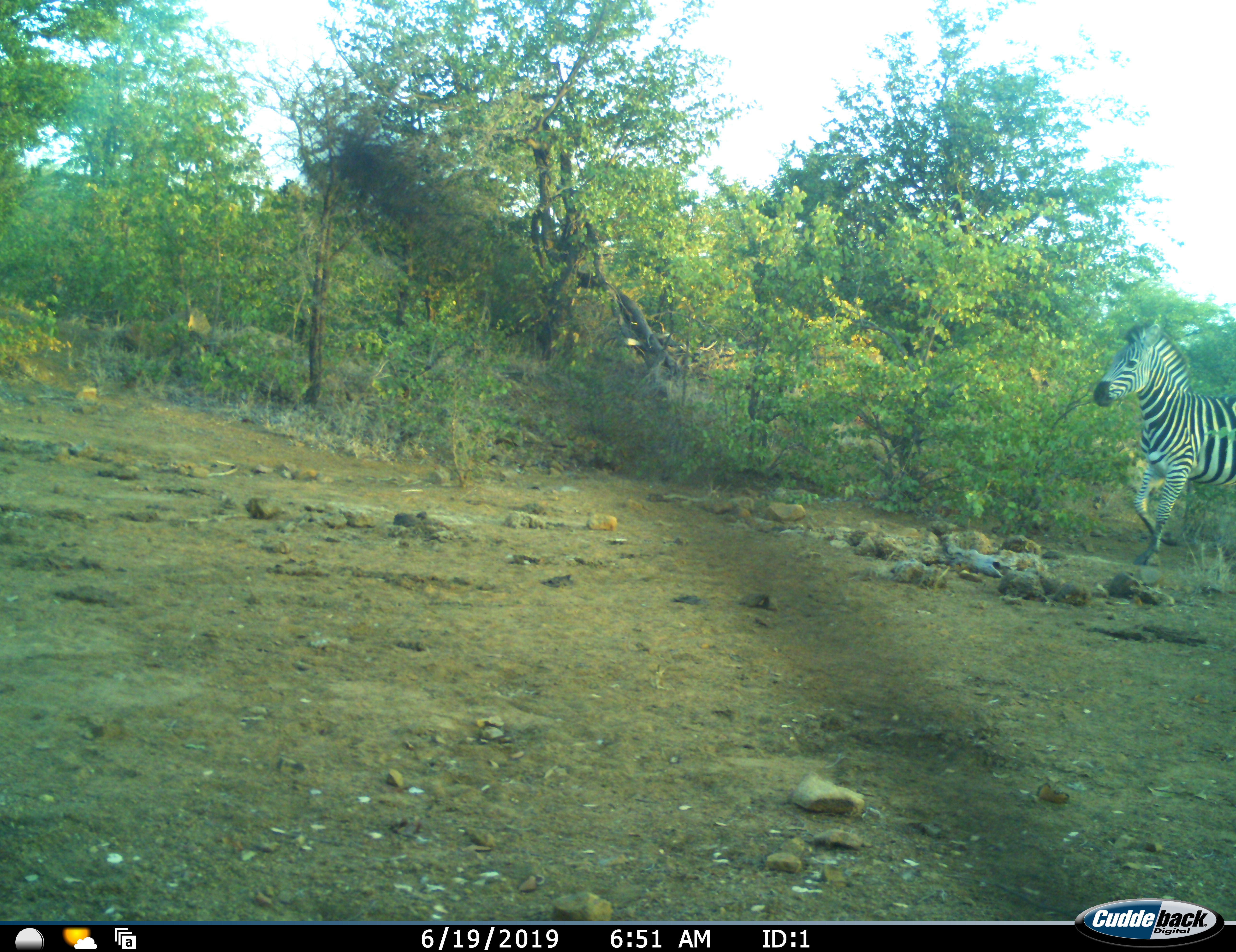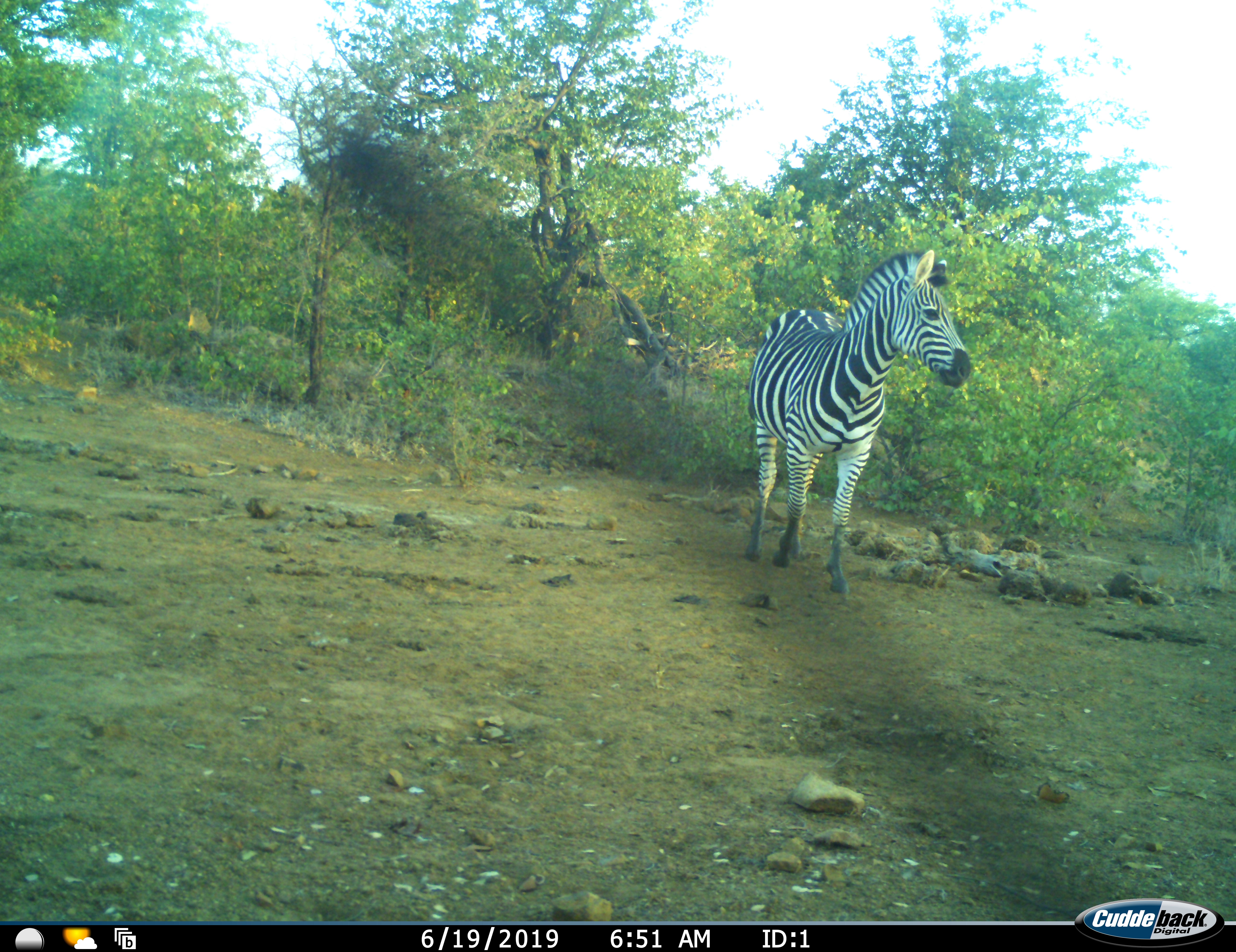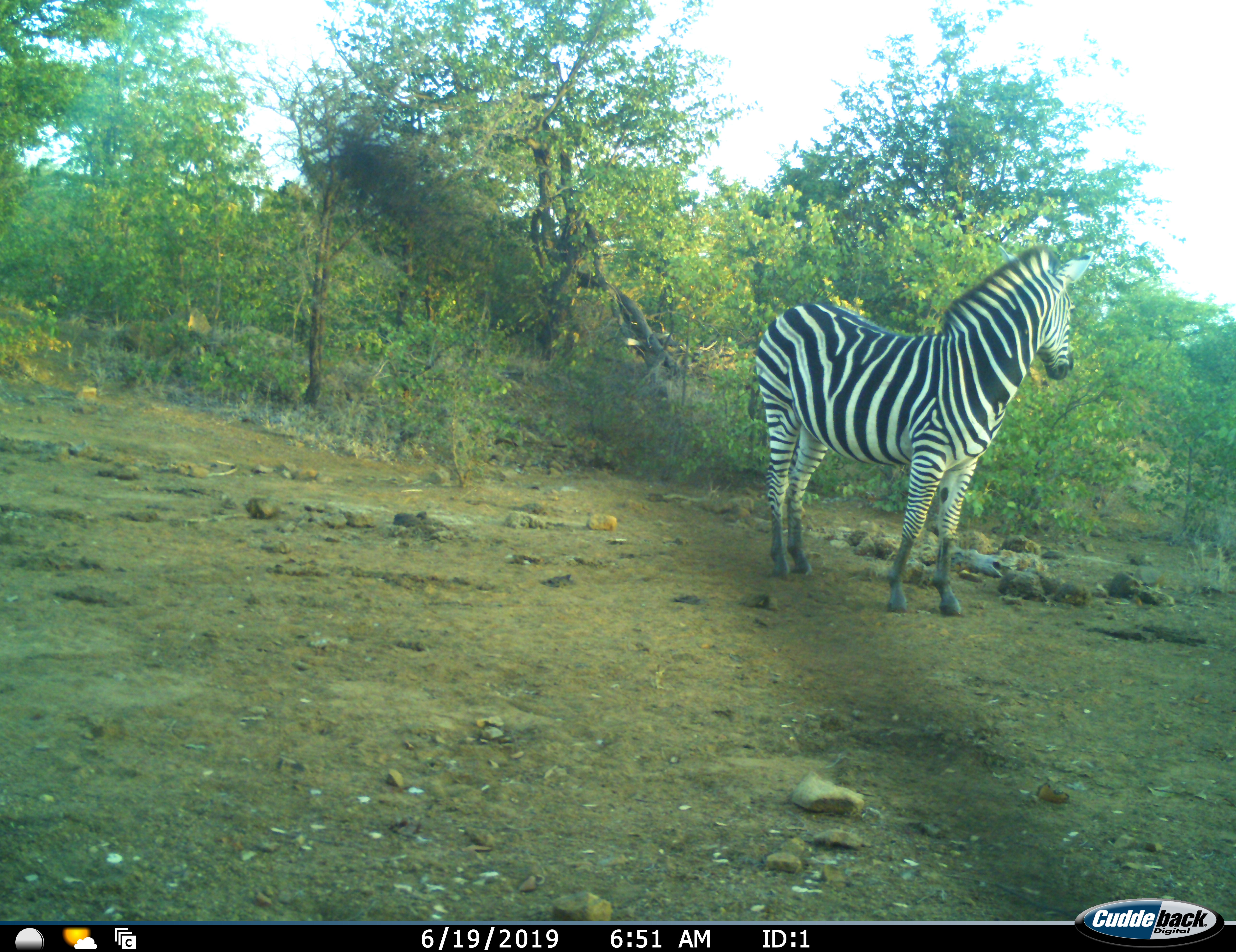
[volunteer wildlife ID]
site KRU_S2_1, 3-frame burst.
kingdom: Animalia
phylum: Chordata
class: Mammalia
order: Perissodactyla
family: Equidae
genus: Equus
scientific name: Equus quagga burchellii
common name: burchell's zebra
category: zebraburchells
Zebraburchells (burchell's zebra) (Equus quagga burchellii), count 1. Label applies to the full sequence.